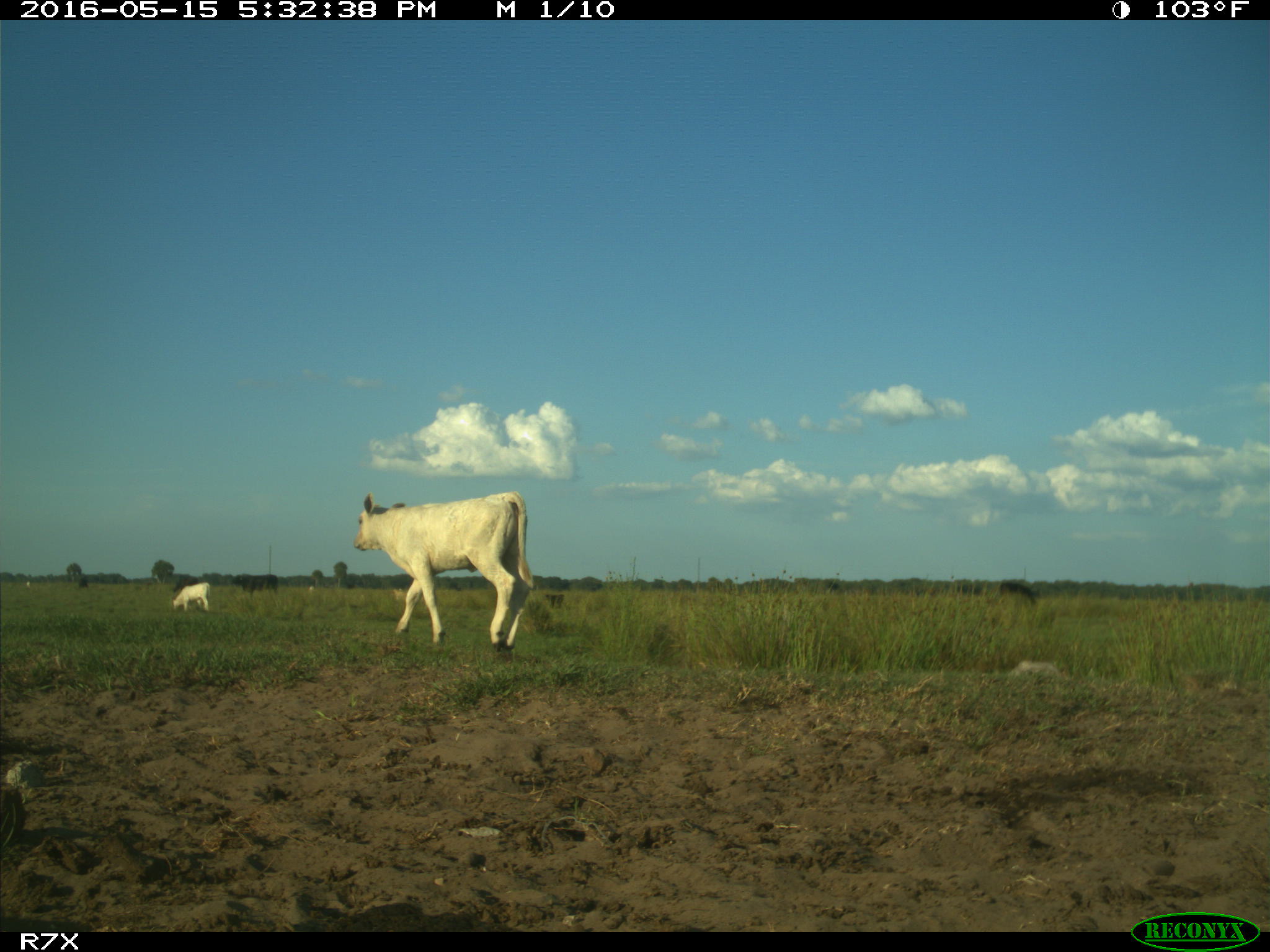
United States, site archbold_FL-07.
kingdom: Animalia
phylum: Chordata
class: Mammalia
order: Artiodactyla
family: Bovidae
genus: Bos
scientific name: Bos taurus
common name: domestic cow